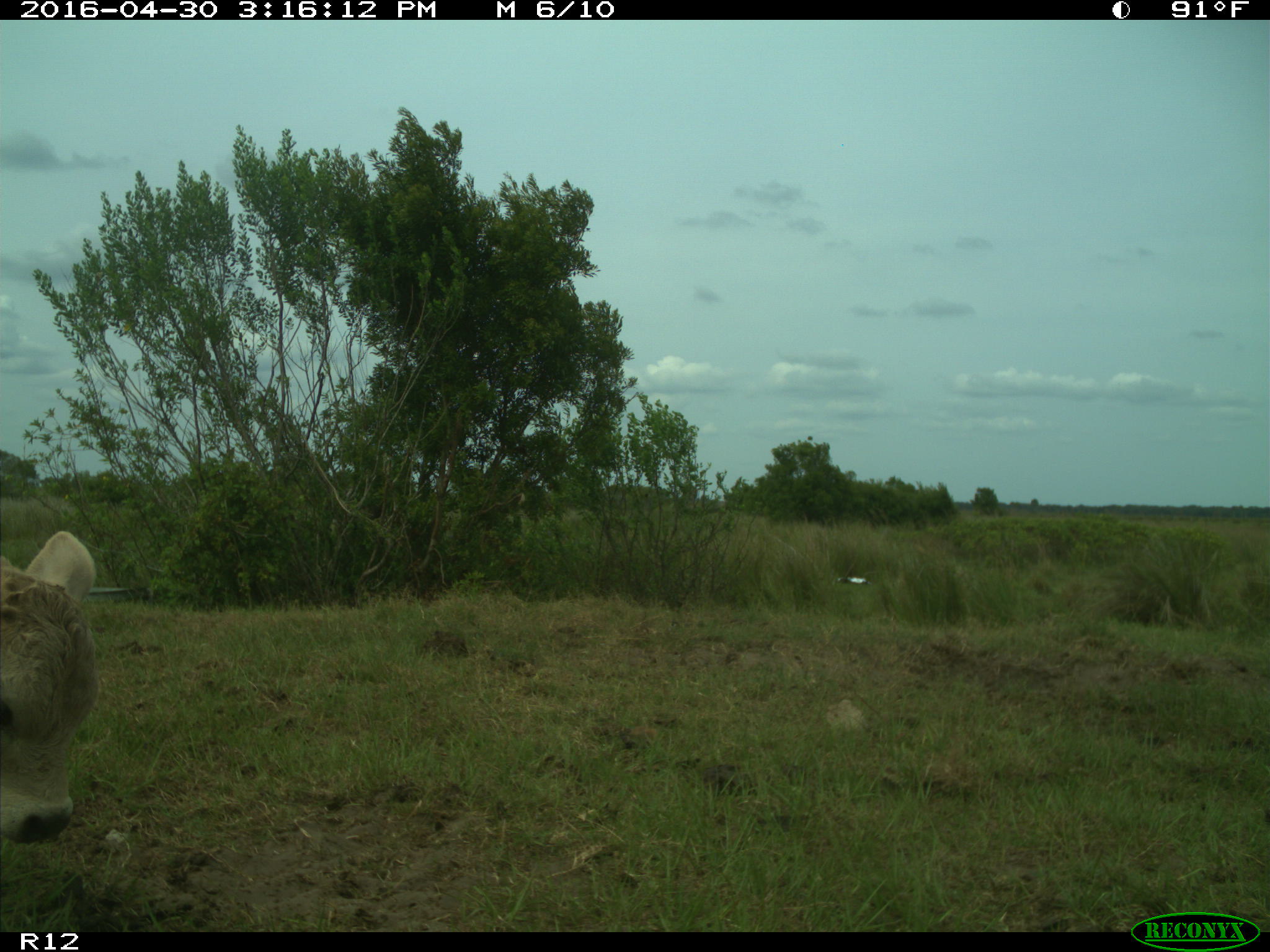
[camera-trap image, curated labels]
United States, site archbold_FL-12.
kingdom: Animalia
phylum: Chordata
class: Mammalia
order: Artiodactyla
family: Bovidae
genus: Bos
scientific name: Bos taurus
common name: domestic cow